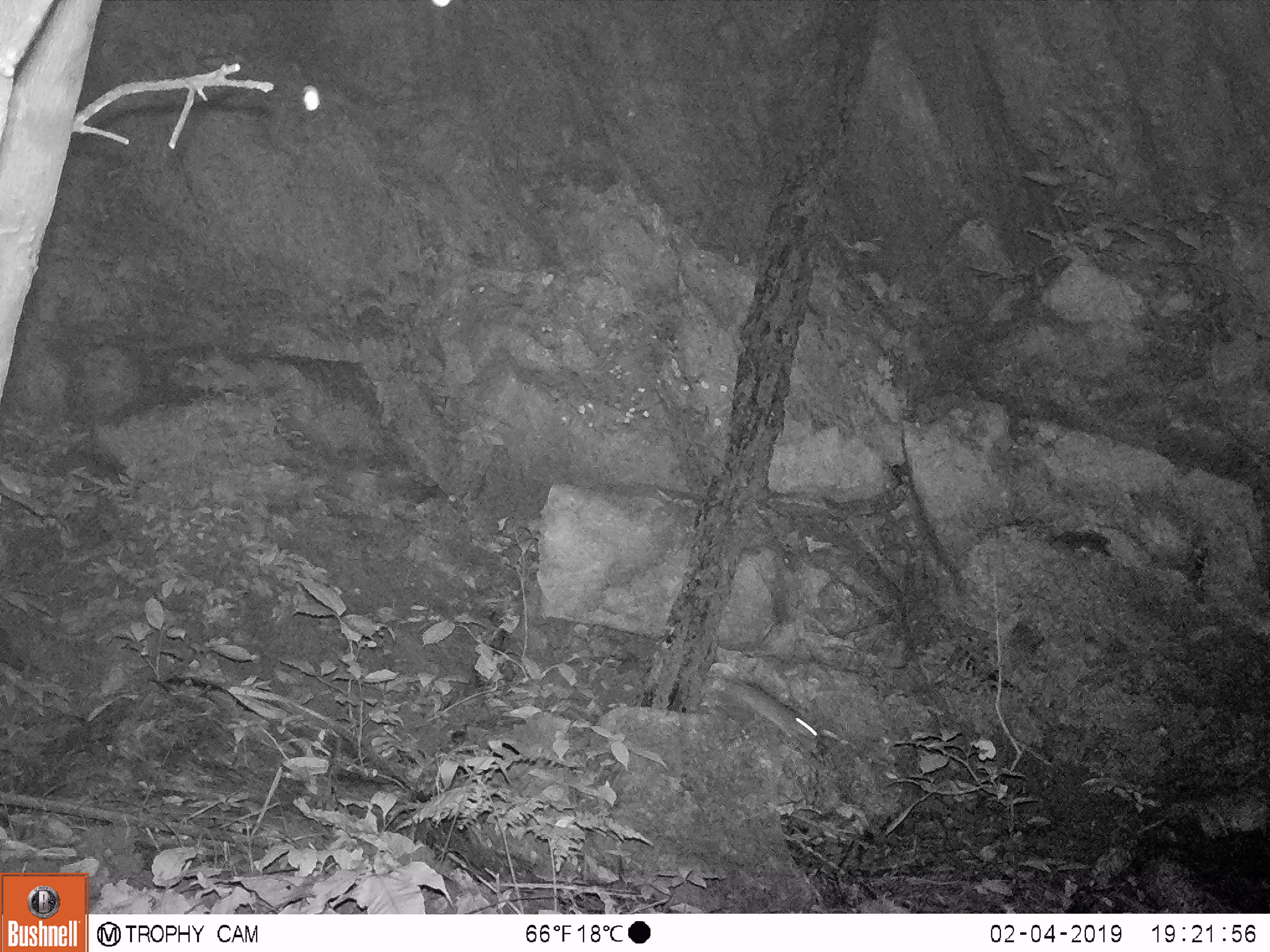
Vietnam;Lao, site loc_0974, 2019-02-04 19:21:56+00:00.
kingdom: Animalia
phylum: Chordata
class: Mammalia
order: Rodentia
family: Muridae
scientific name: Muridae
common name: old-world mice and rats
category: unidentified murid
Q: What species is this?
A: Unidentified murid (old-world mice and rats) (Muridae).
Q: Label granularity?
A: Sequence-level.